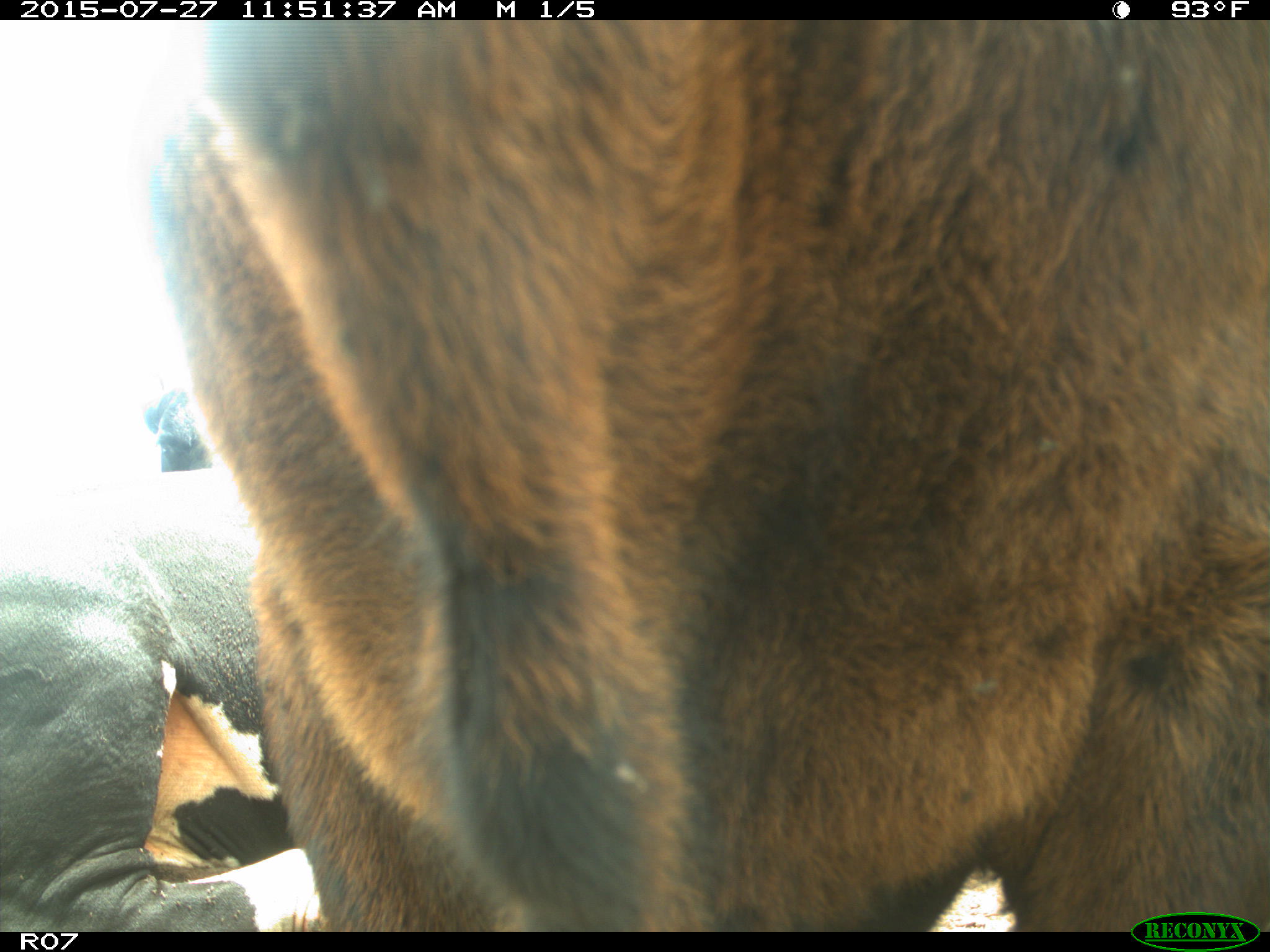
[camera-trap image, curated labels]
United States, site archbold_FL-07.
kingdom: Animalia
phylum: Chordata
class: Mammalia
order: Artiodactyla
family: Bovidae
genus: Bos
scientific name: Bos taurus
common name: domestic cow